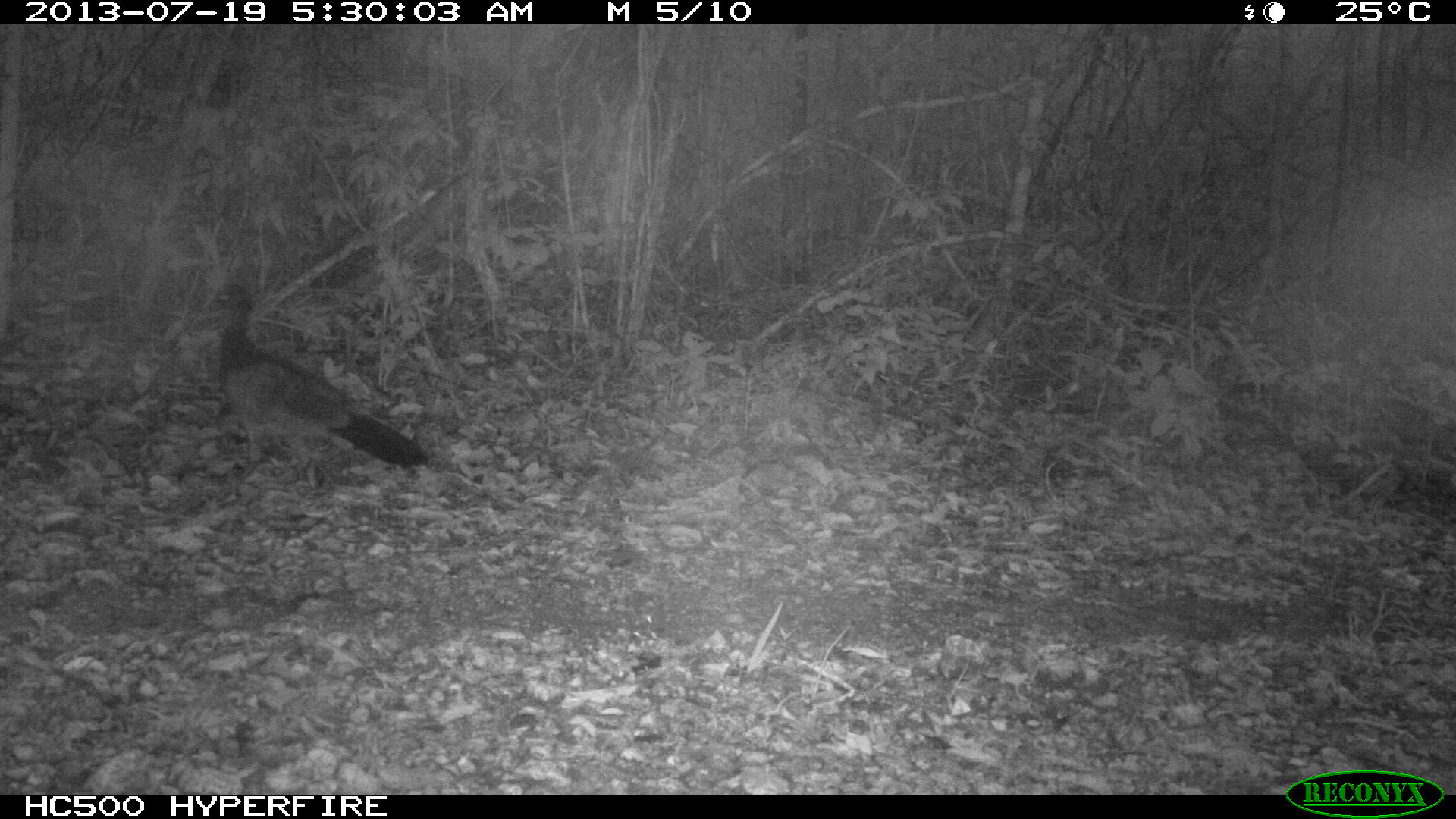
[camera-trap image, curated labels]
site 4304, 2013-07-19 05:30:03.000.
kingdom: Animalia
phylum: Chordata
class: Aves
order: Galliformes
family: Cracidae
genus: Crax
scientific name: Crax rubra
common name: great curassow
Crax rubra (great curassow), count 1, sex female.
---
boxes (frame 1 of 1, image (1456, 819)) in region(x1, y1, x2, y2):
crax rubra: region(200, 282, 433, 473)